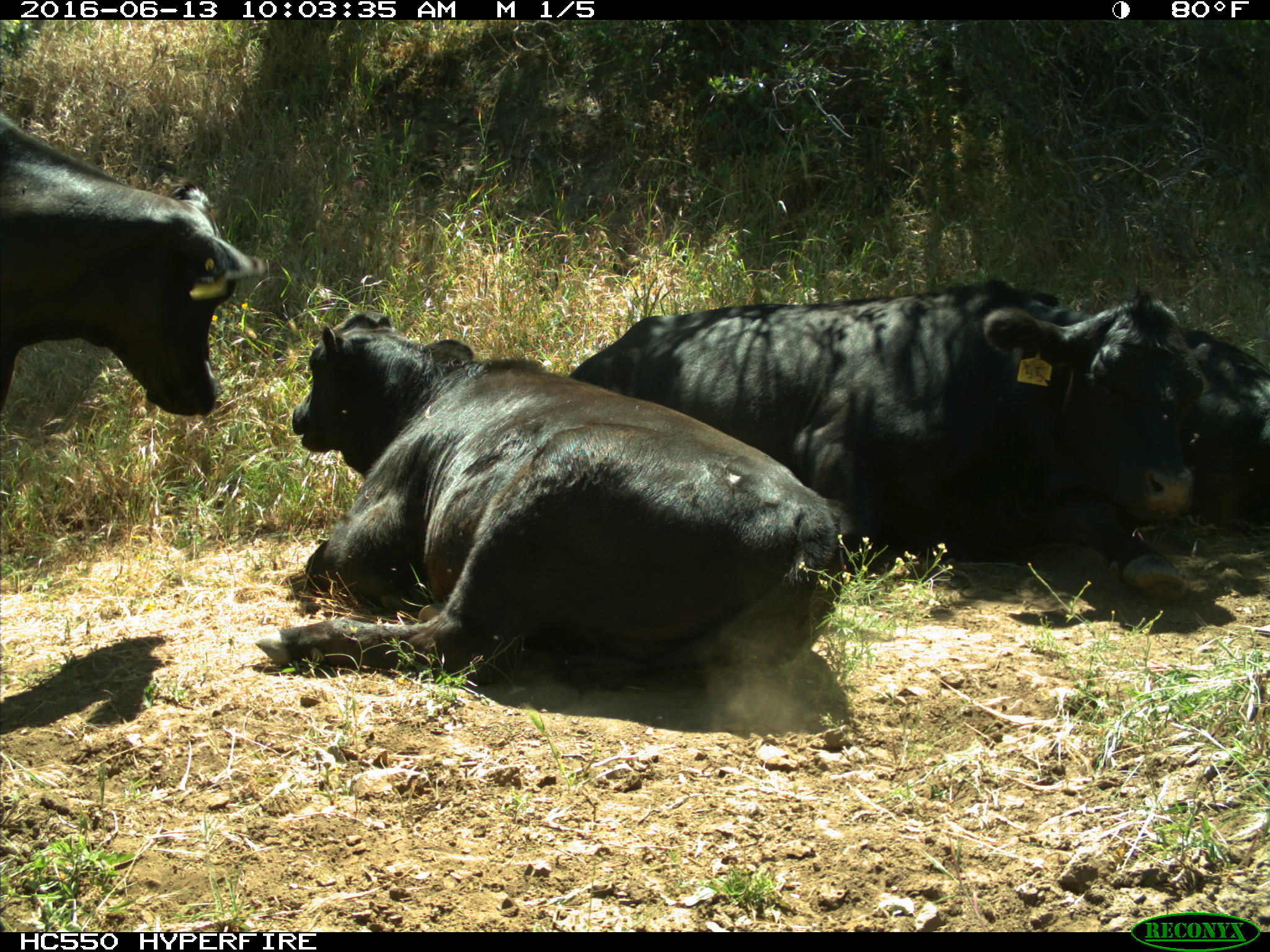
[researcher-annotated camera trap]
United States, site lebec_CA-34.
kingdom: Animalia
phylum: Chordata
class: Mammalia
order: Artiodactyla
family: Bovidae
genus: Bos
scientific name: Bos taurus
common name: domestic cow